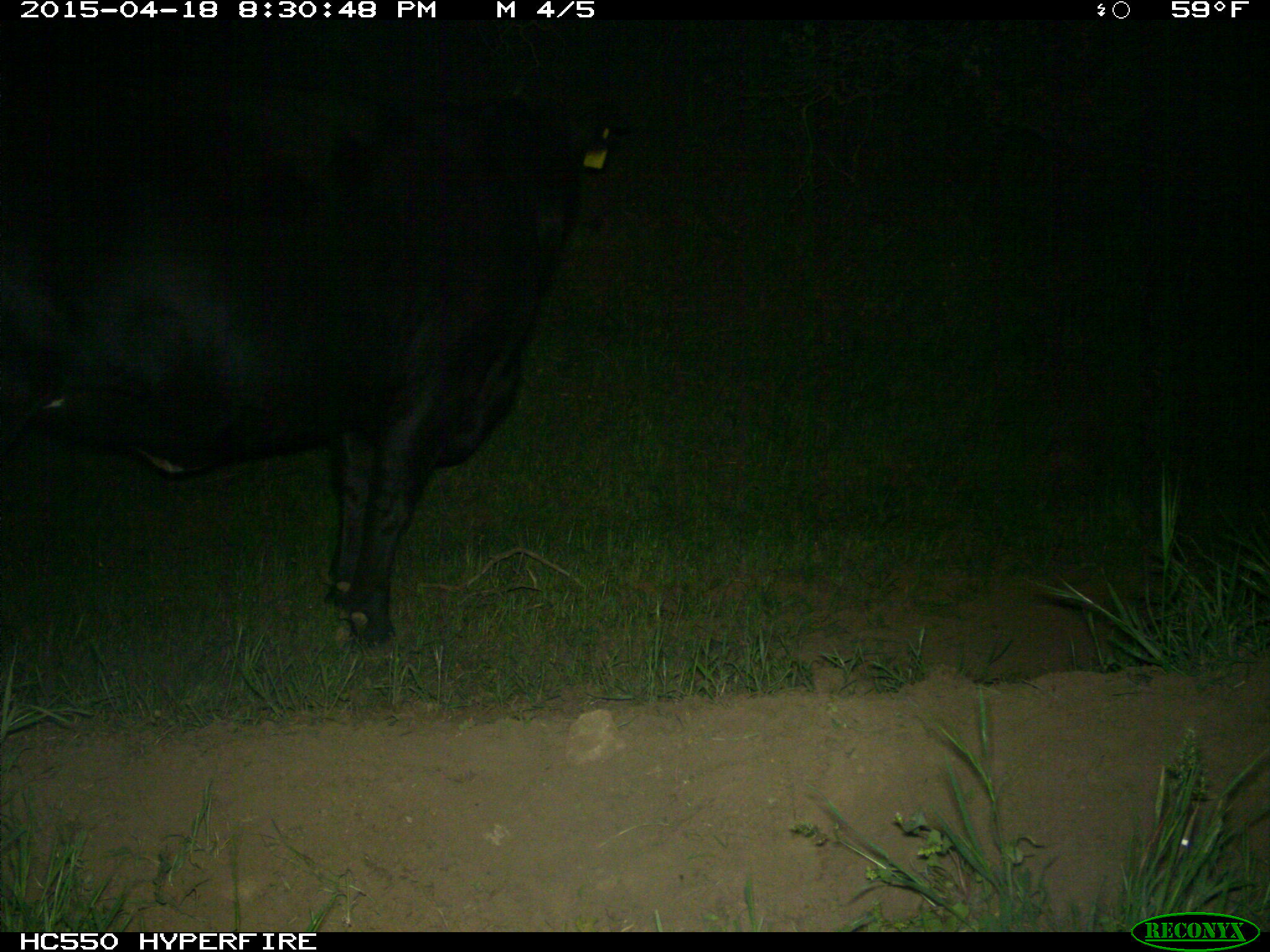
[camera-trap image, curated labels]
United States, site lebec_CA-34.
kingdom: Animalia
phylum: Chordata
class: Mammalia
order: Artiodactyla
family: Bovidae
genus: Bos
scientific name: Bos taurus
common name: domestic cow